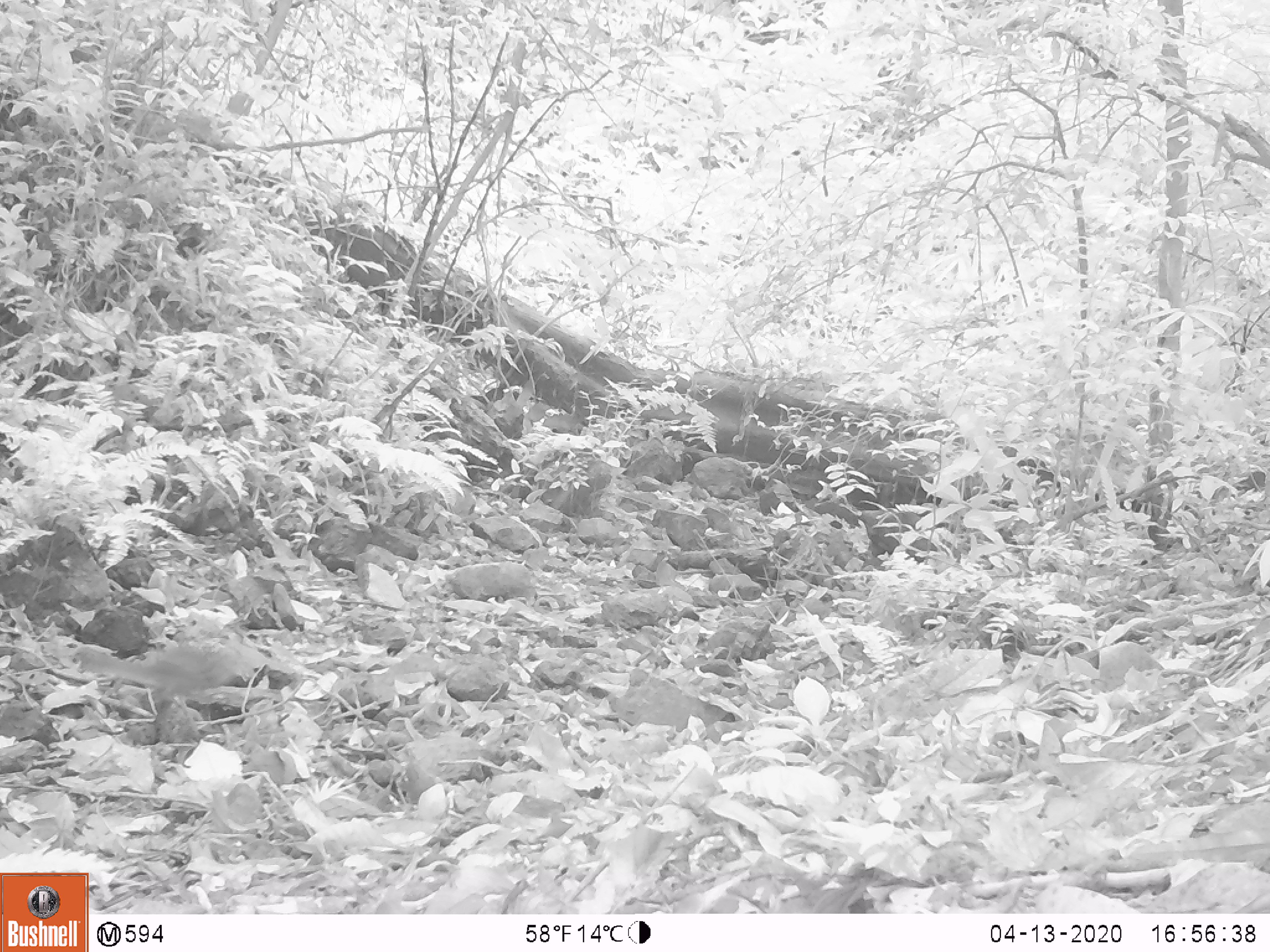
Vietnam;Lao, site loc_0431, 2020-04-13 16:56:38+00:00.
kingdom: Animalia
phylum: Chordata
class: Mammalia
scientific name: Mammalia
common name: mammal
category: unidentified small mammal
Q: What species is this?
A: Unidentified small mammal (mammal) (Mammalia).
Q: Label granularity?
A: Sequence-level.